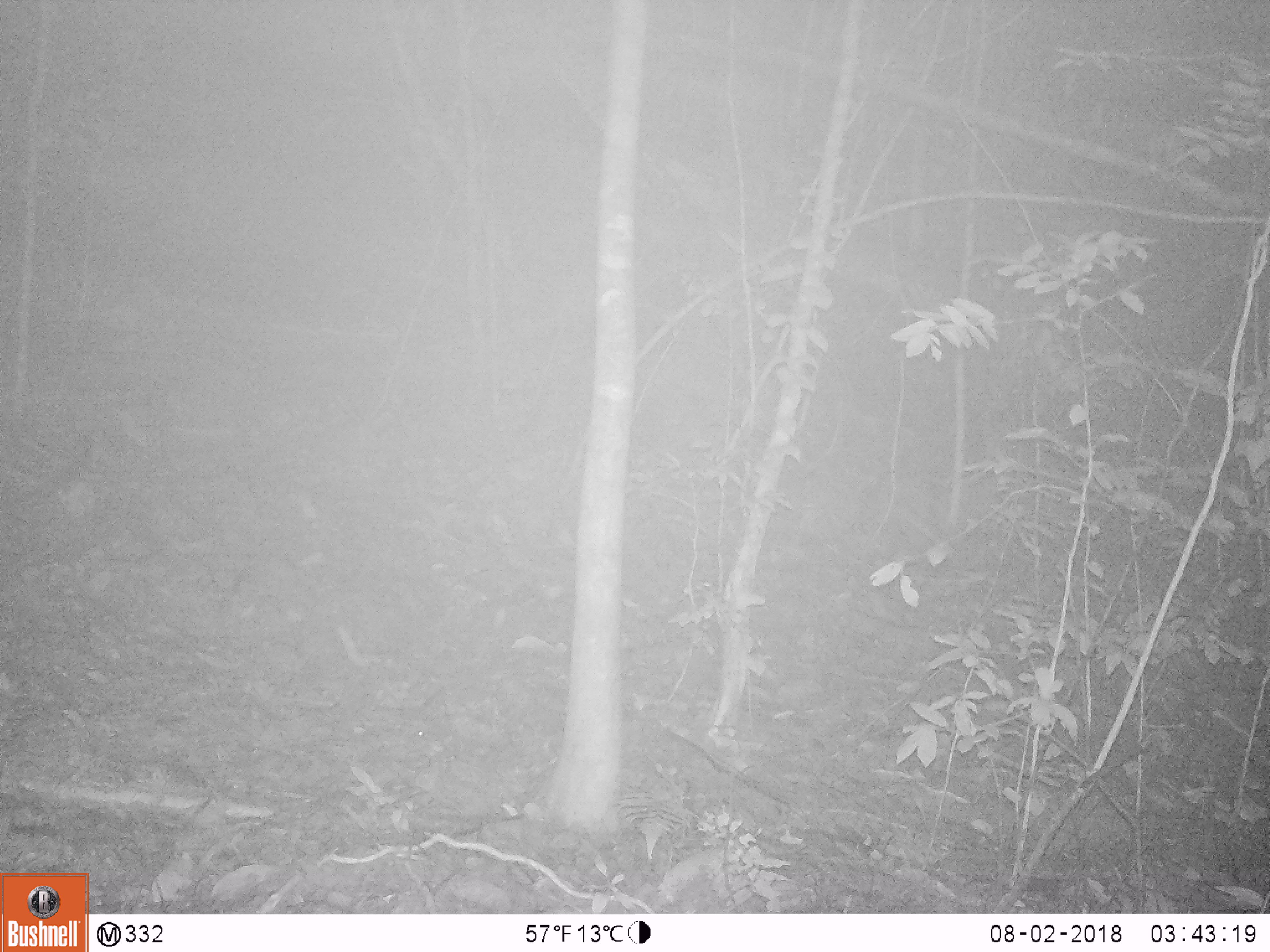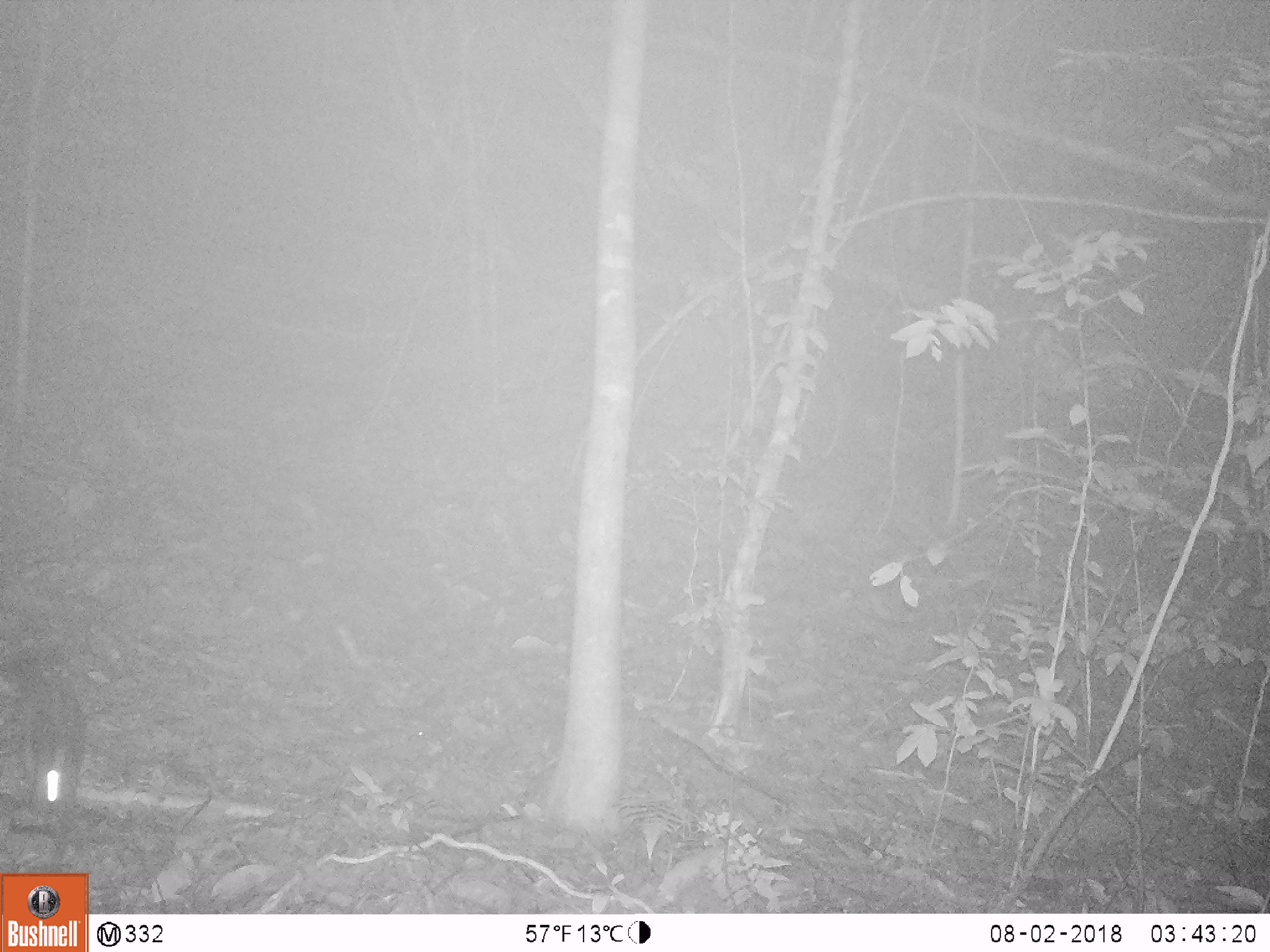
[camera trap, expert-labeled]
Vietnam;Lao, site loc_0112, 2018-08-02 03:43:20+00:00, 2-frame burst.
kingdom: Animalia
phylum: Chordata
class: Mammalia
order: Carnivora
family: Viverridae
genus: Paradoxurus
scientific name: Paradoxurus hermaphroditus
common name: common palm civet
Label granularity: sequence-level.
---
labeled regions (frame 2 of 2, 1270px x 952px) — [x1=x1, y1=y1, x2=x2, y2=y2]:
common palm civet: [x1=0, y1=657, x2=82, y2=847]